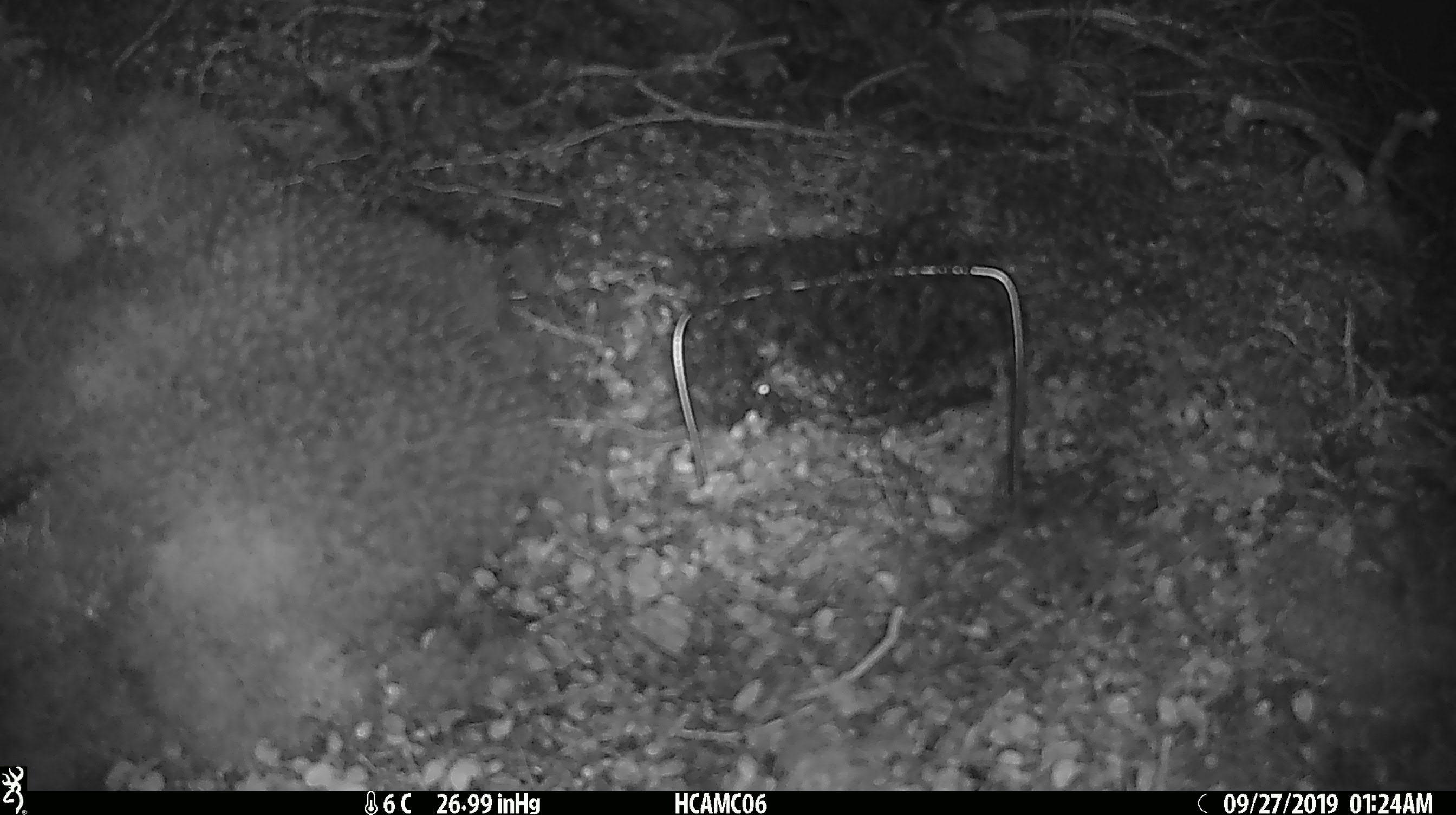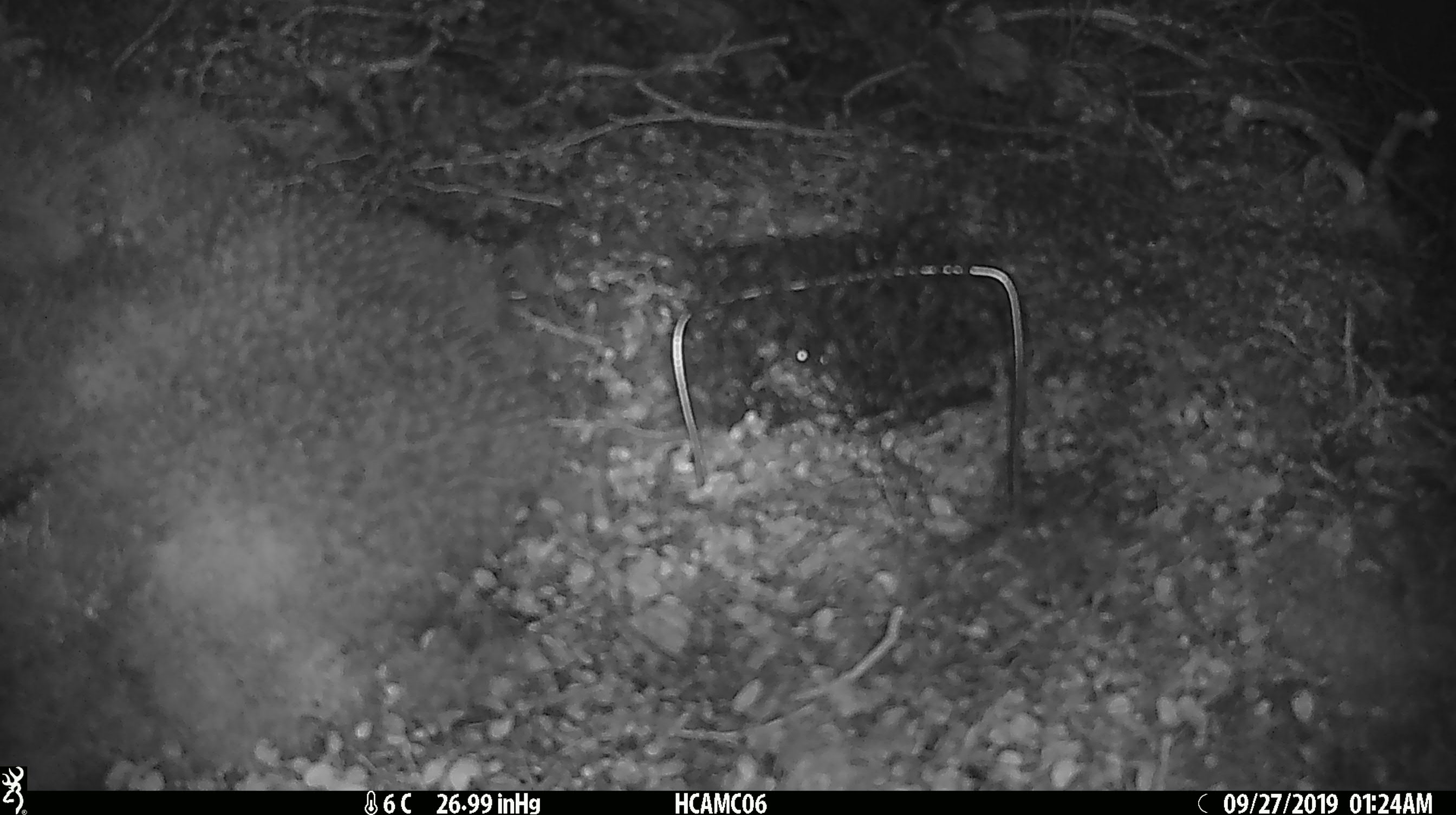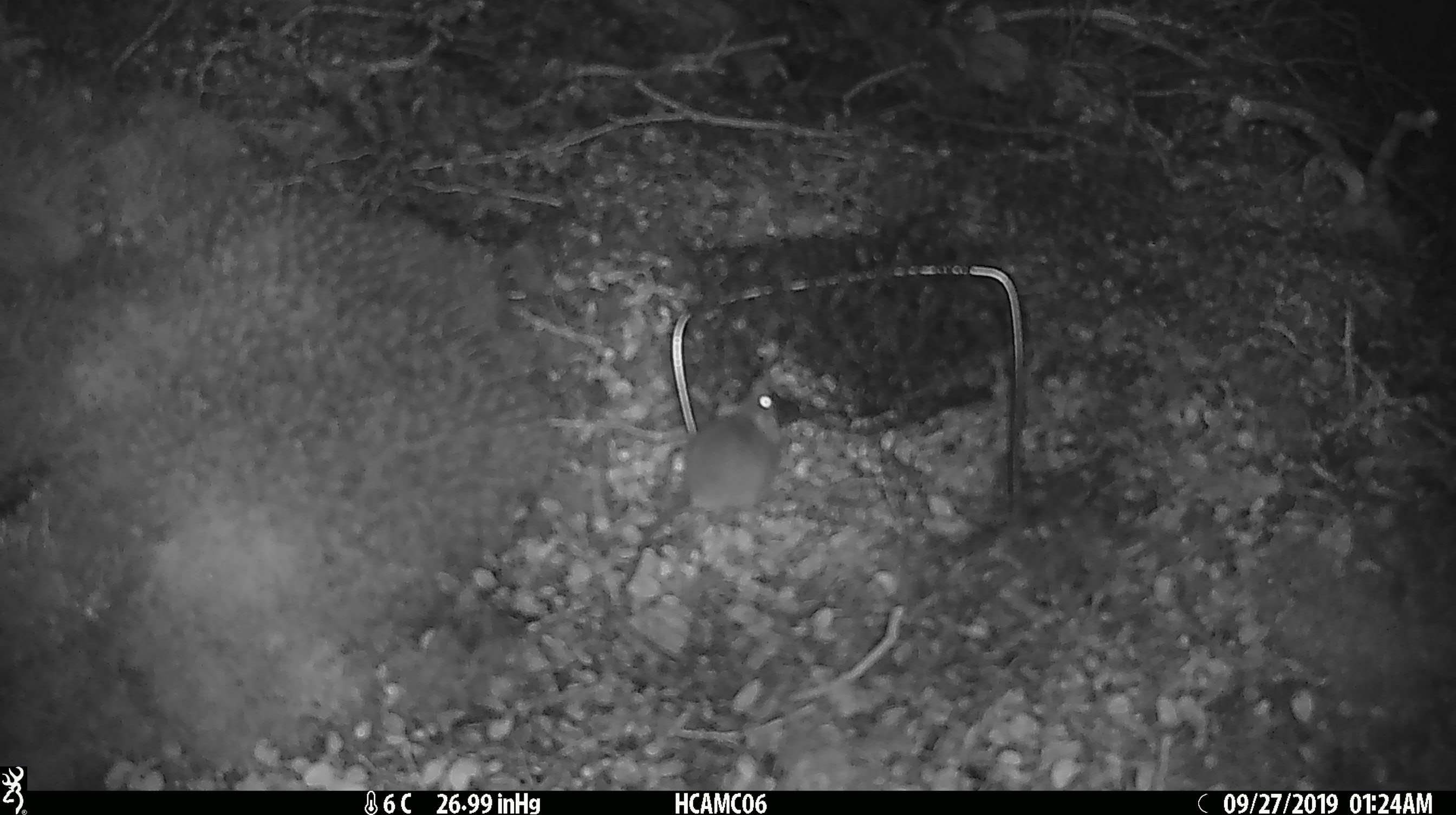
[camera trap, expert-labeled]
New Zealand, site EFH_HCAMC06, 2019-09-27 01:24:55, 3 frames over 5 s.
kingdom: Animalia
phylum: Chordata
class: Mammalia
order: Rodentia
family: Muridae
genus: Mus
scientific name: Mus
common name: mouse